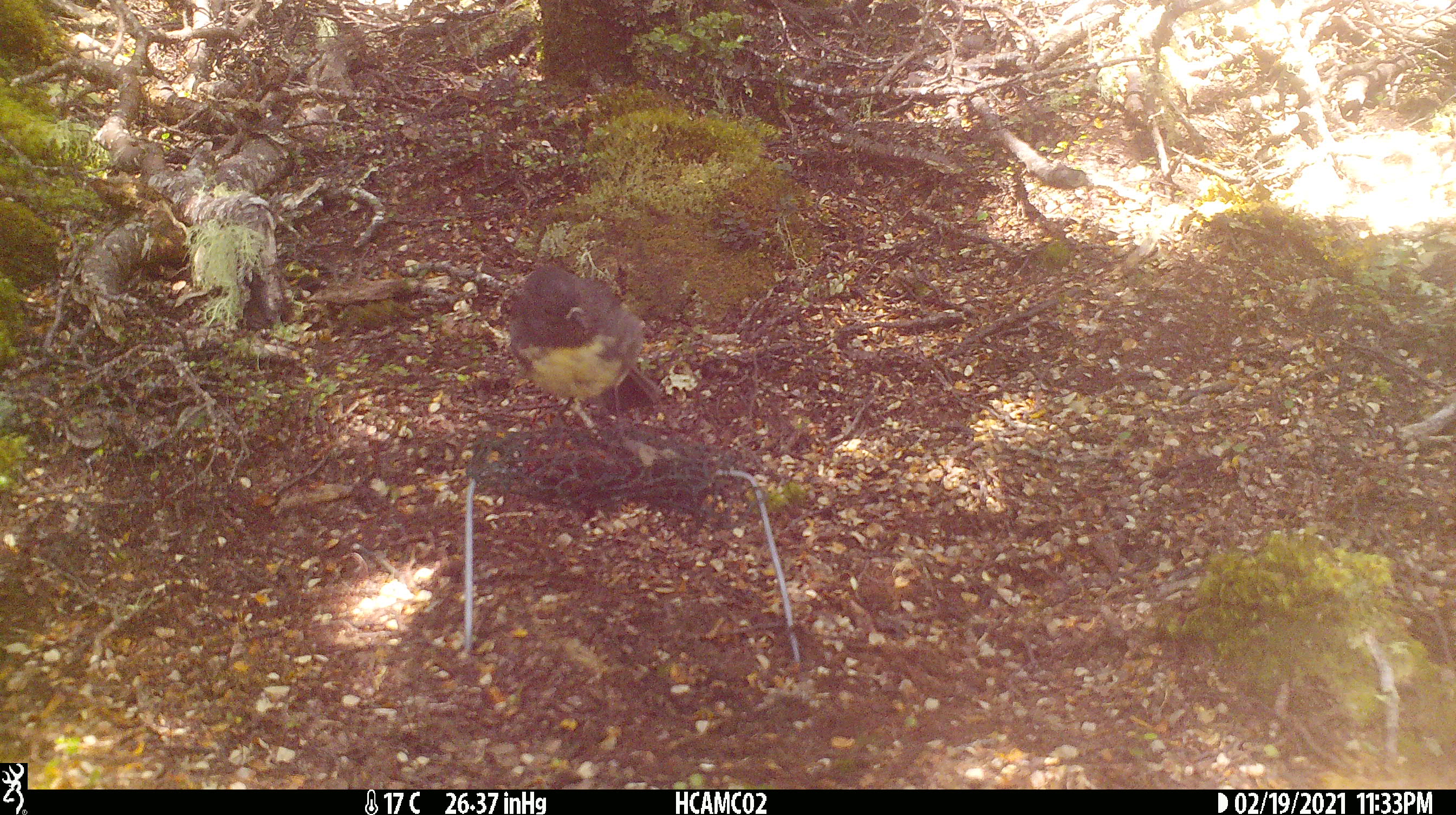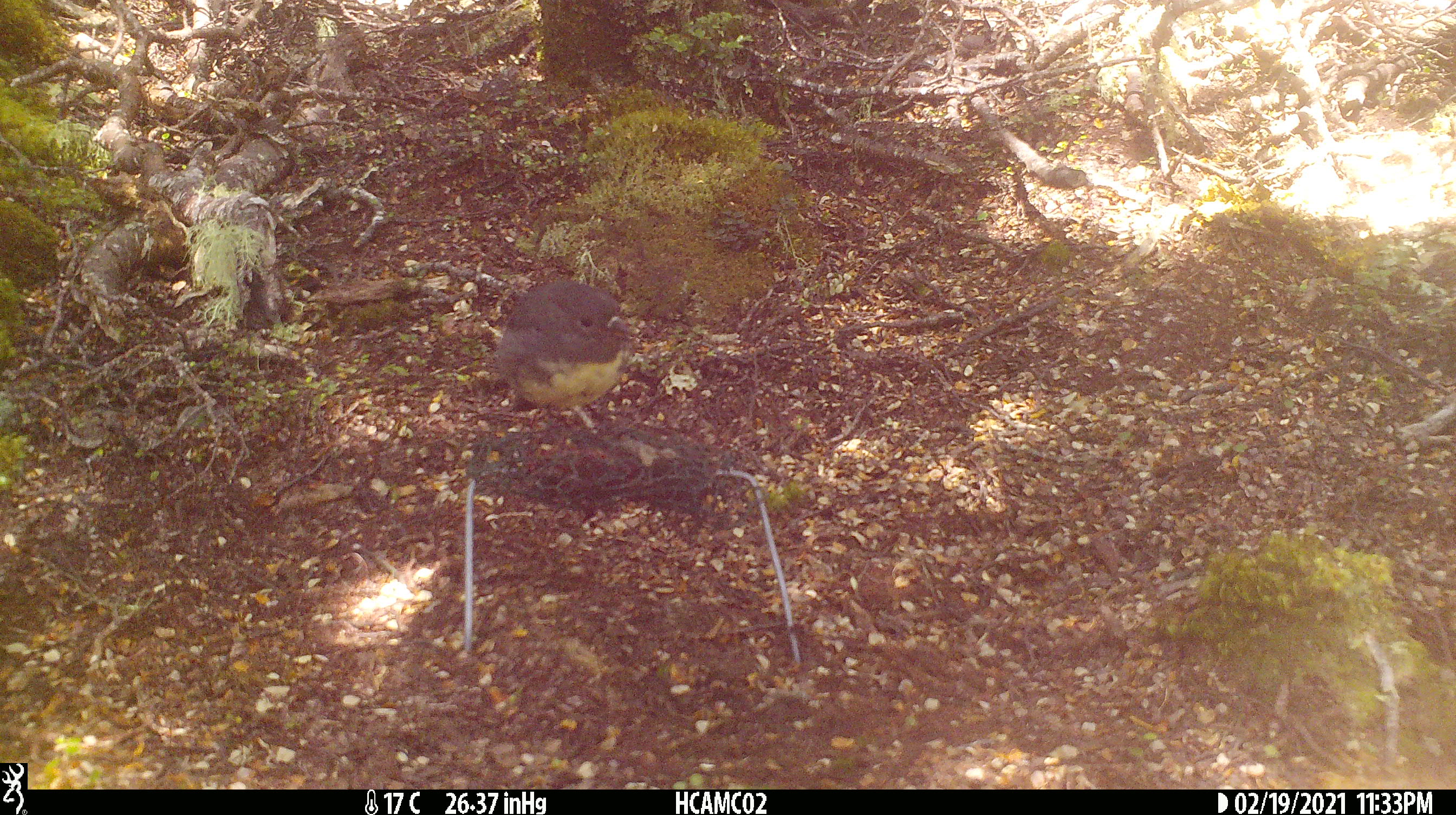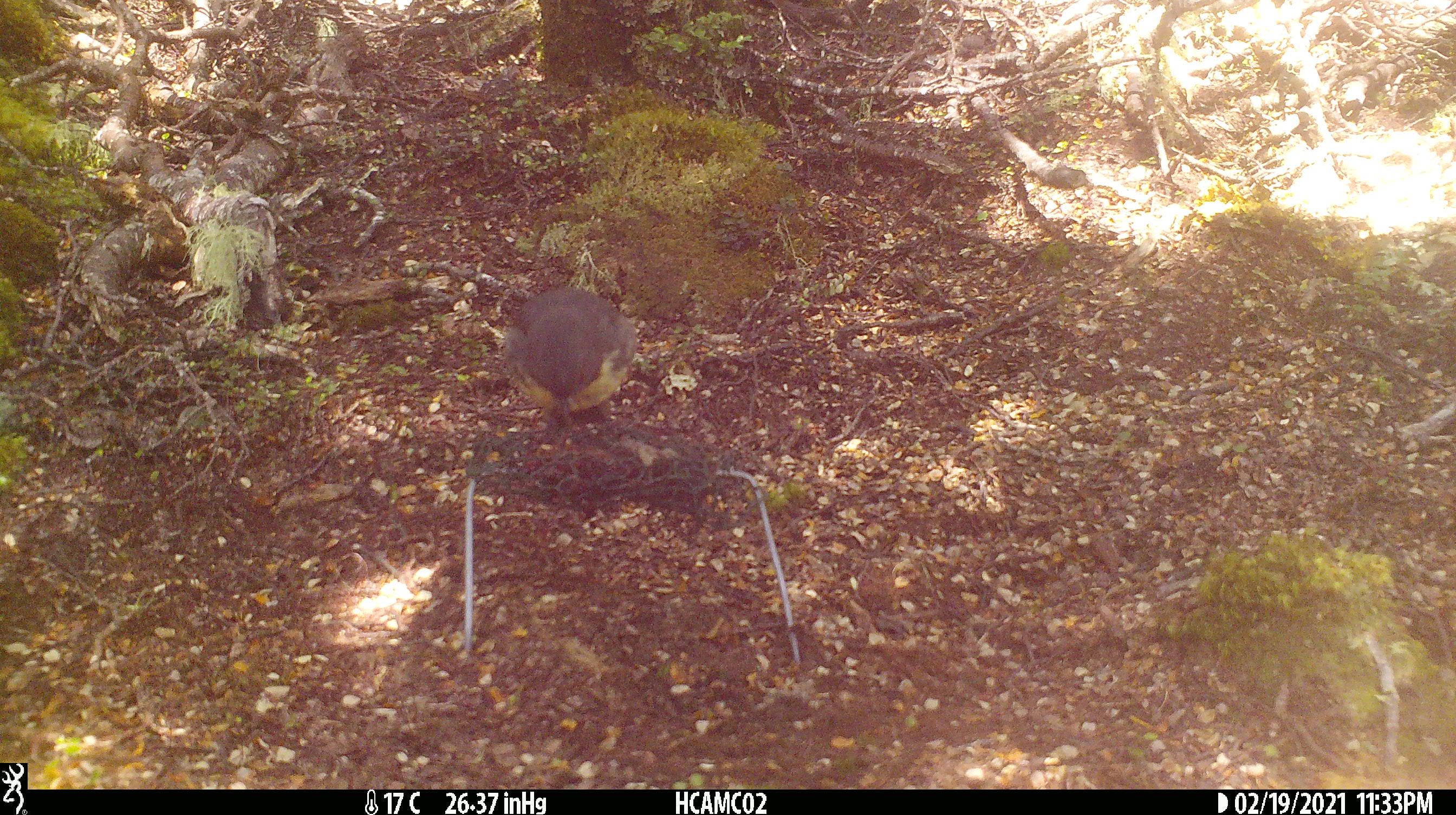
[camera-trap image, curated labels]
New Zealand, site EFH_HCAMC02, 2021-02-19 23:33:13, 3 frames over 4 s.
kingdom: Animalia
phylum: Chordata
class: Aves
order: Passeriformes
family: Petroicidae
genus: Petroica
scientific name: Petroica australis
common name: new zealand robin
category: robin